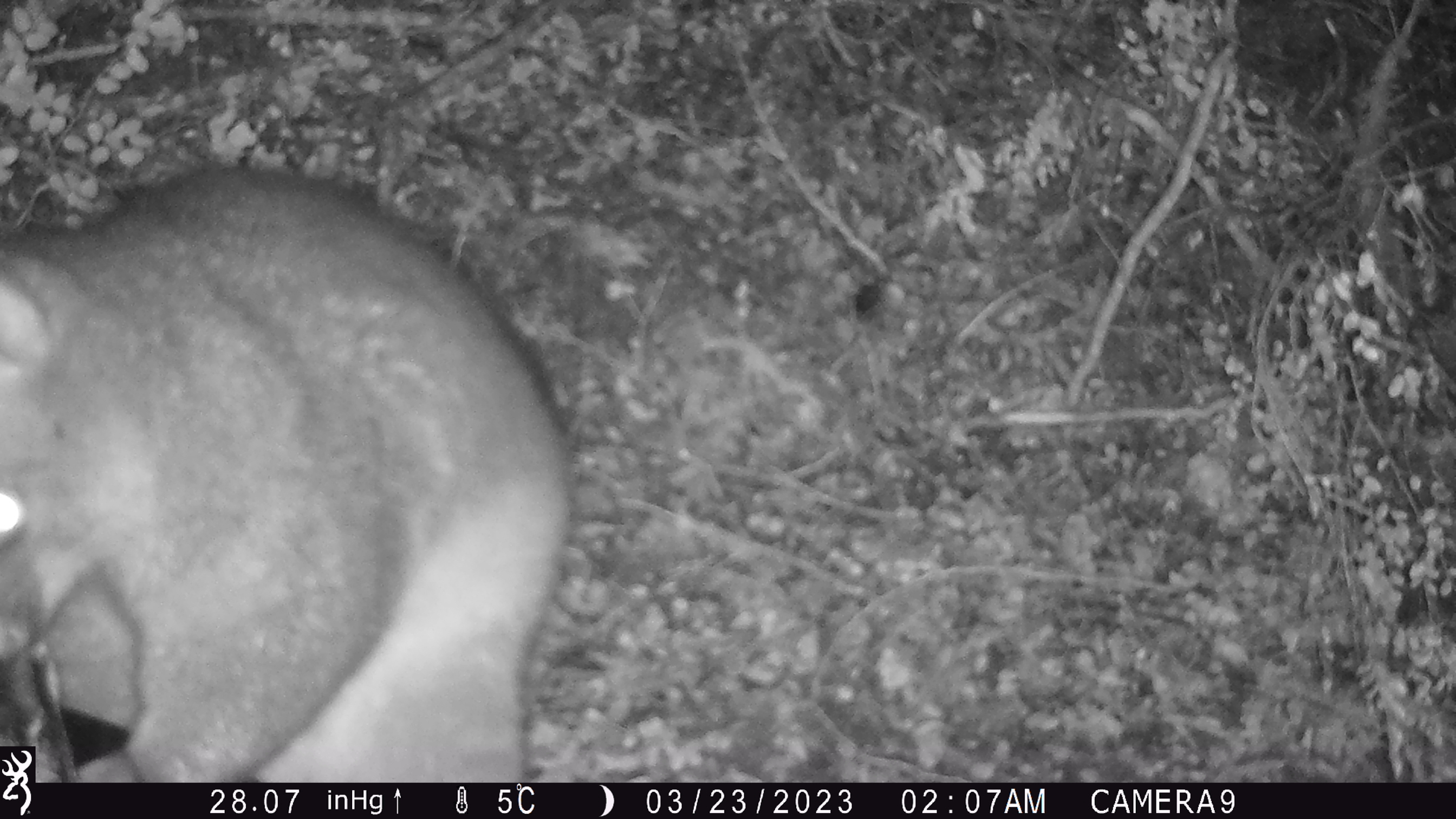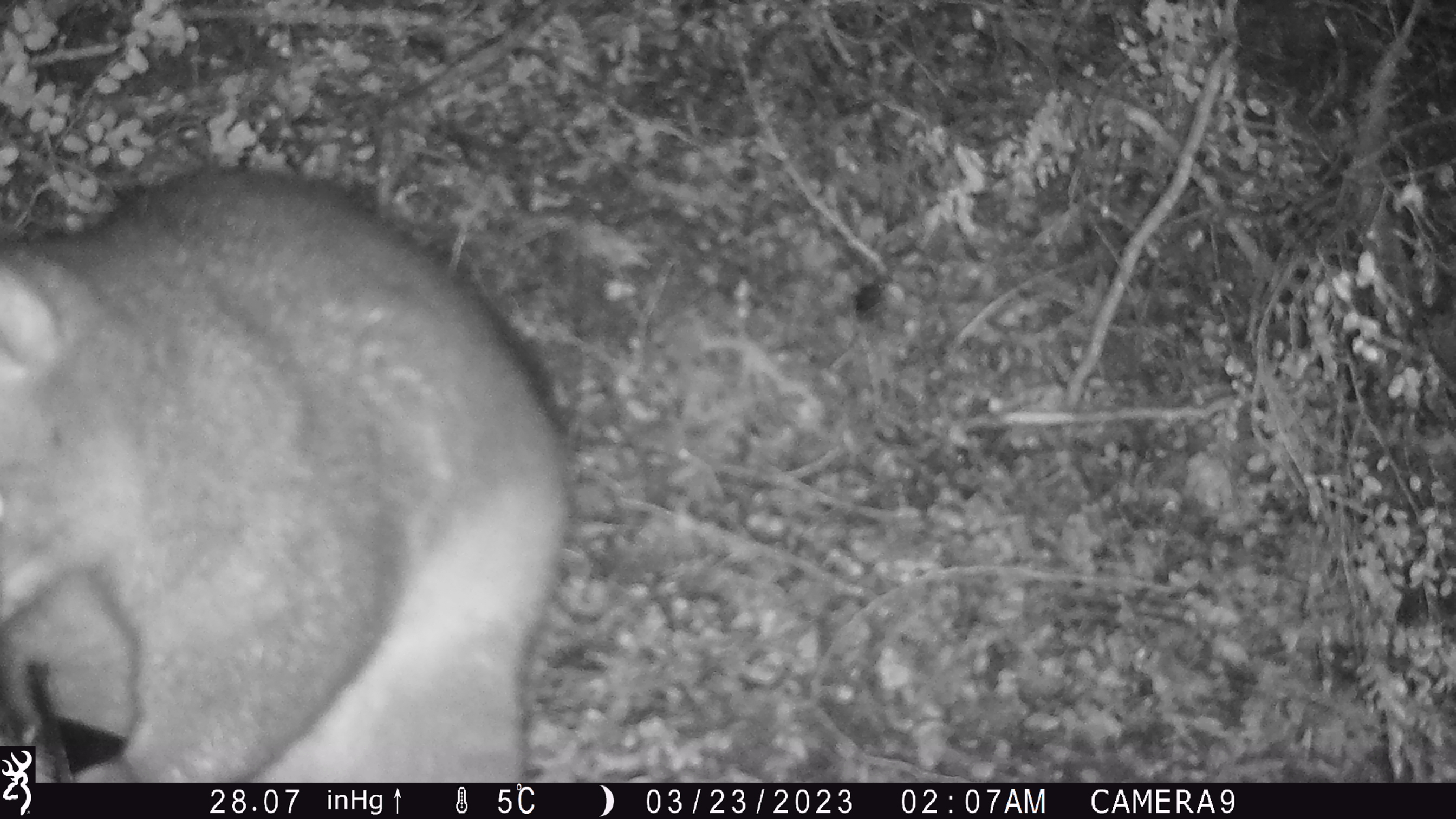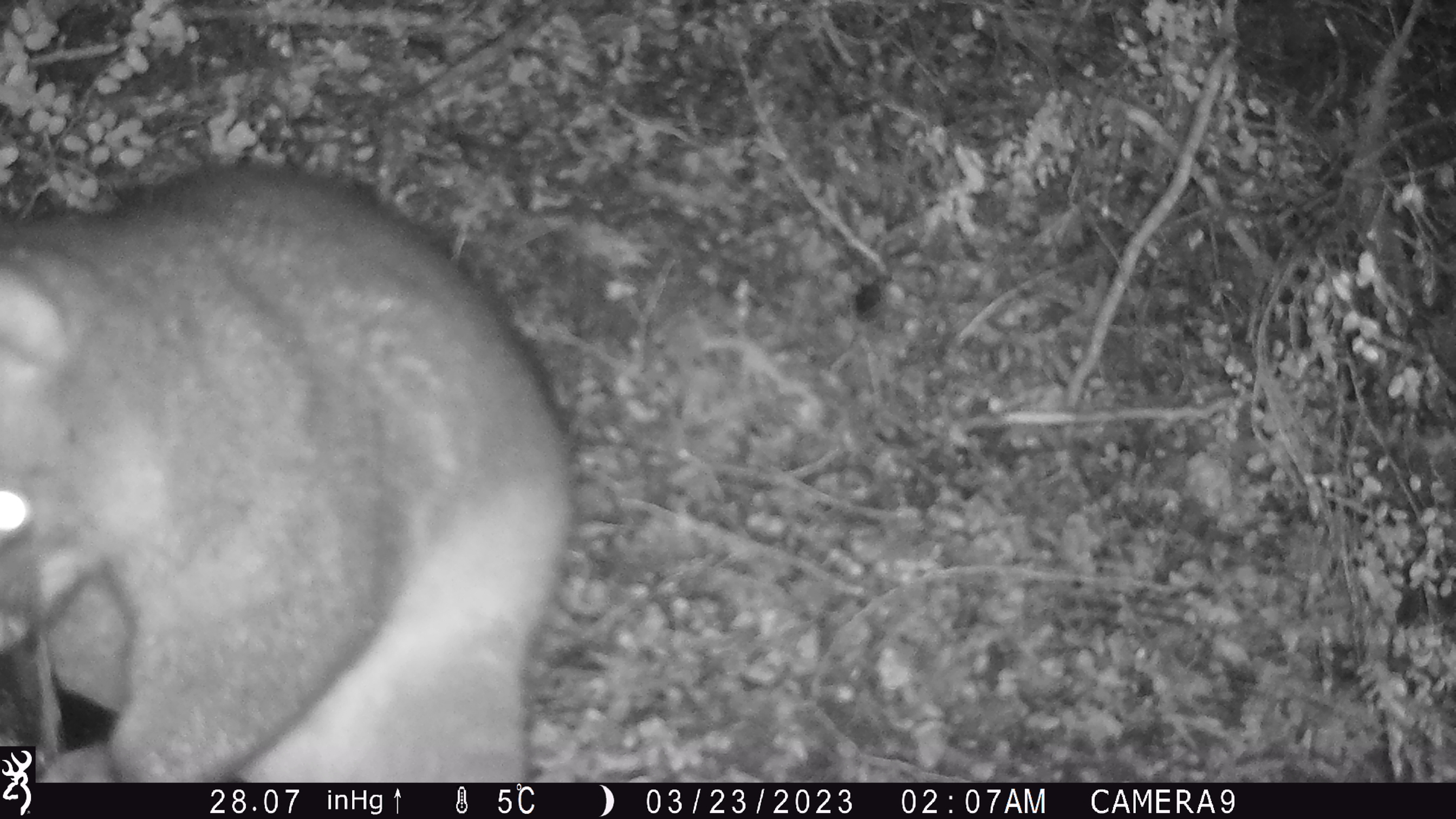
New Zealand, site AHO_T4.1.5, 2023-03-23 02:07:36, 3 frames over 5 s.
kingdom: Animalia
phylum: Chordata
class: Mammalia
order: Carnivora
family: Mustelidae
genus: Mustela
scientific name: Mustela erminea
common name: stoat